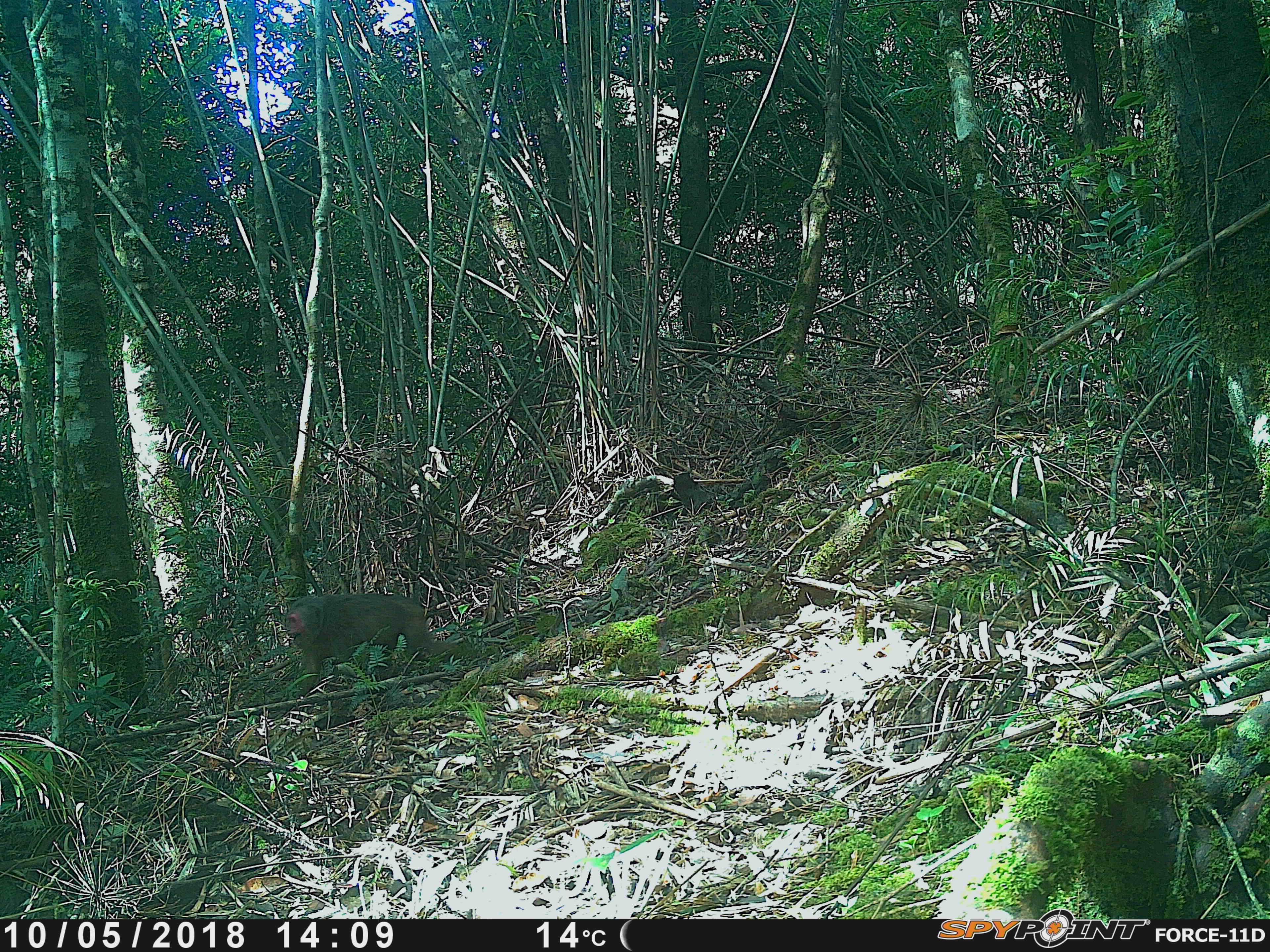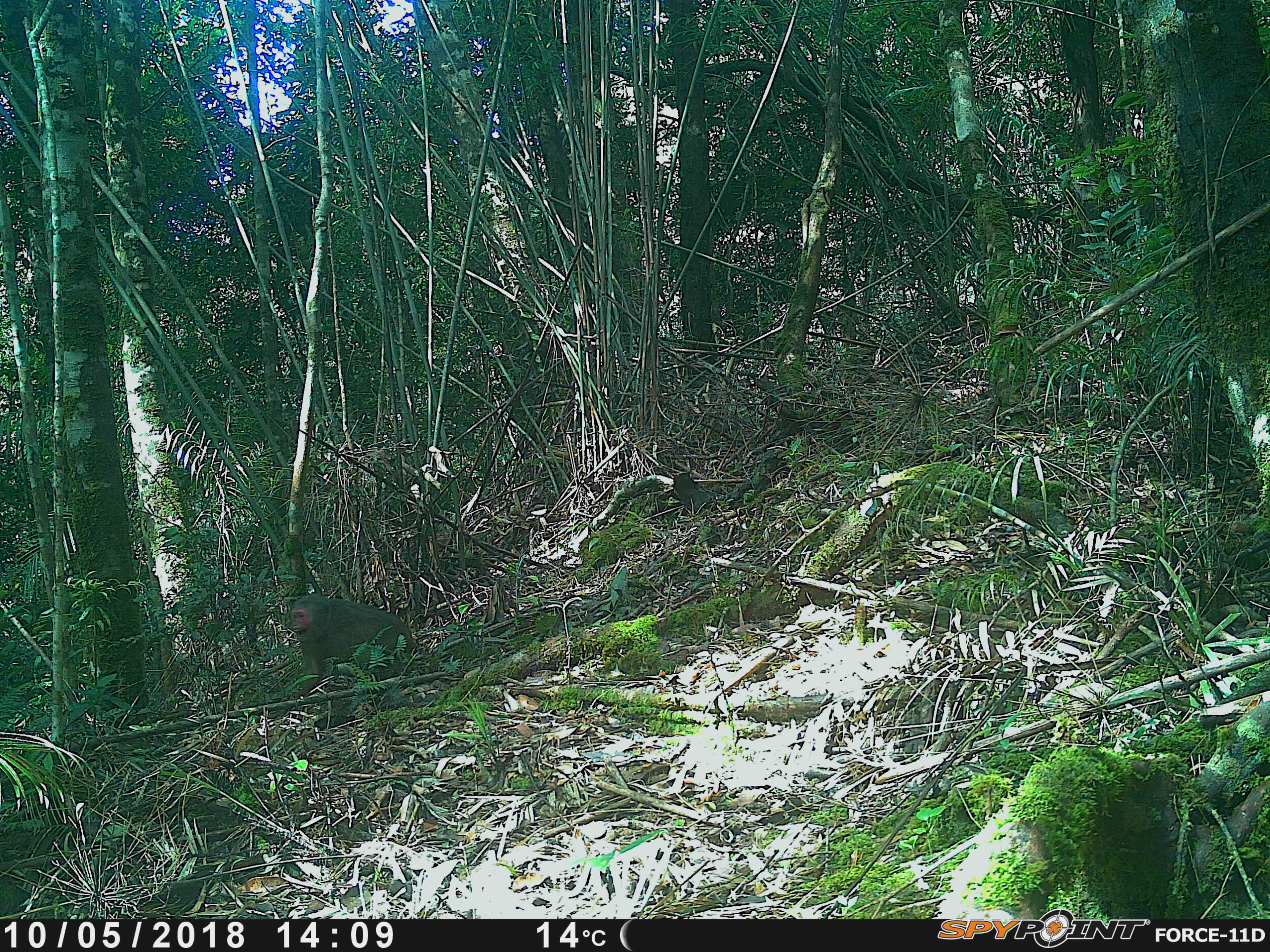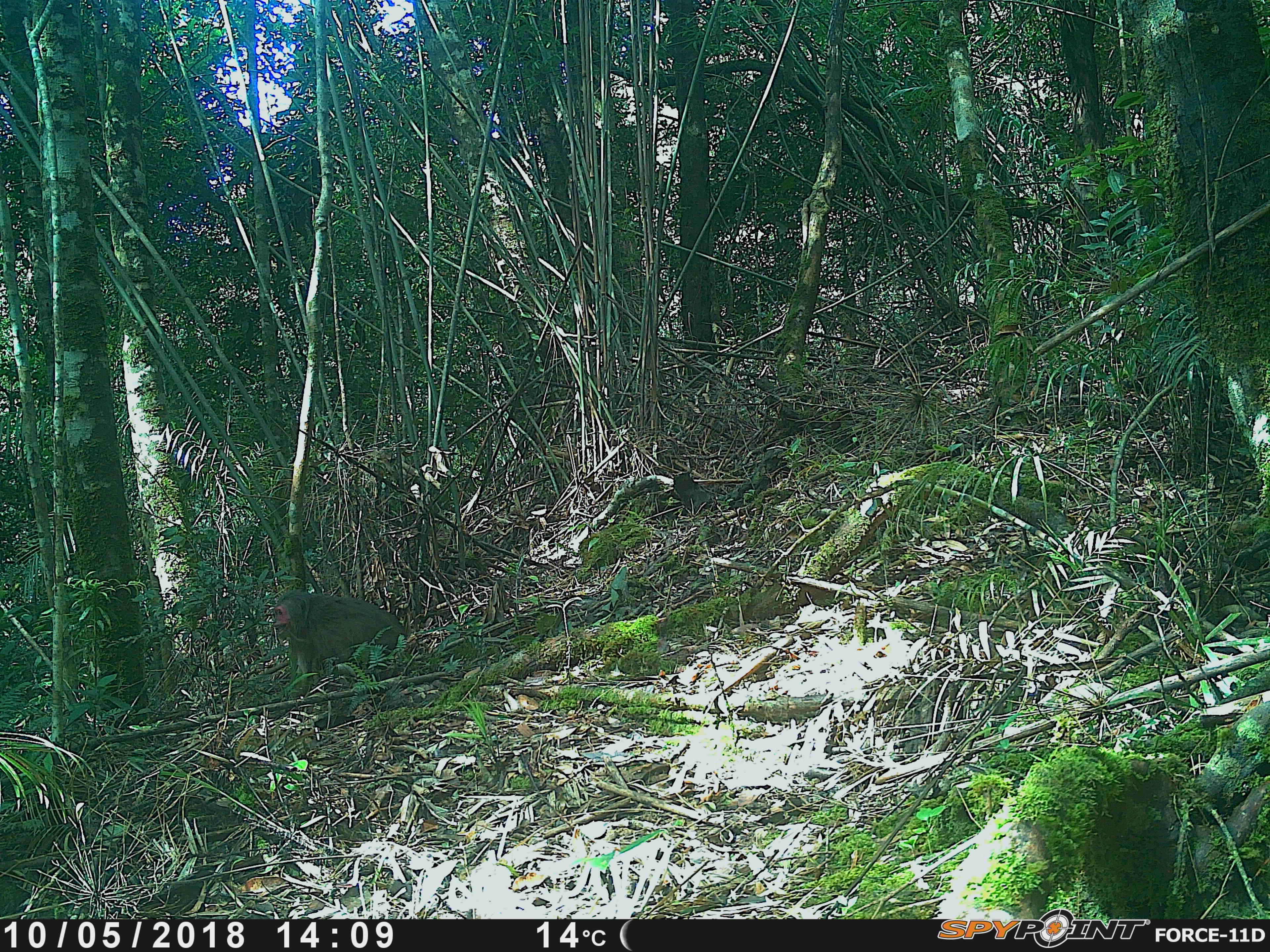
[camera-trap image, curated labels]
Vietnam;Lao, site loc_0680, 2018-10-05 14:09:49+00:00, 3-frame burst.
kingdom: Animalia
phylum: Chordata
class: Mammalia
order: Primates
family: Cercopithecidae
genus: Macaca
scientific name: Macaca arctoides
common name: stump-tailed macaque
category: stump tailed macaque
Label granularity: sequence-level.